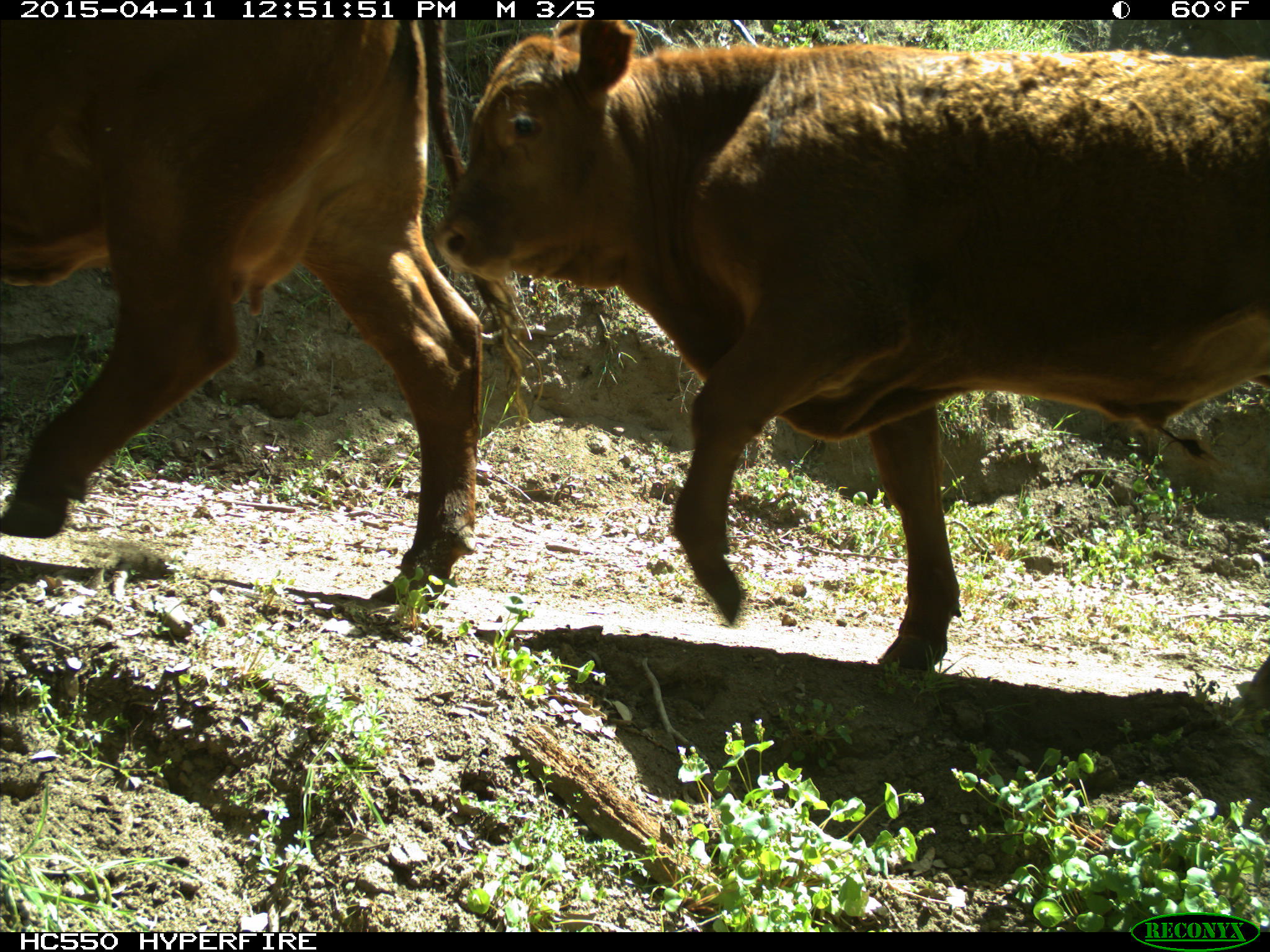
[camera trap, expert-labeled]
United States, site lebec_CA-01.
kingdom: Animalia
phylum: Chordata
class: Mammalia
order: Artiodactyla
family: Bovidae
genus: Bos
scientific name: Bos taurus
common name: domestic cow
Bos taurus (domestic cow).